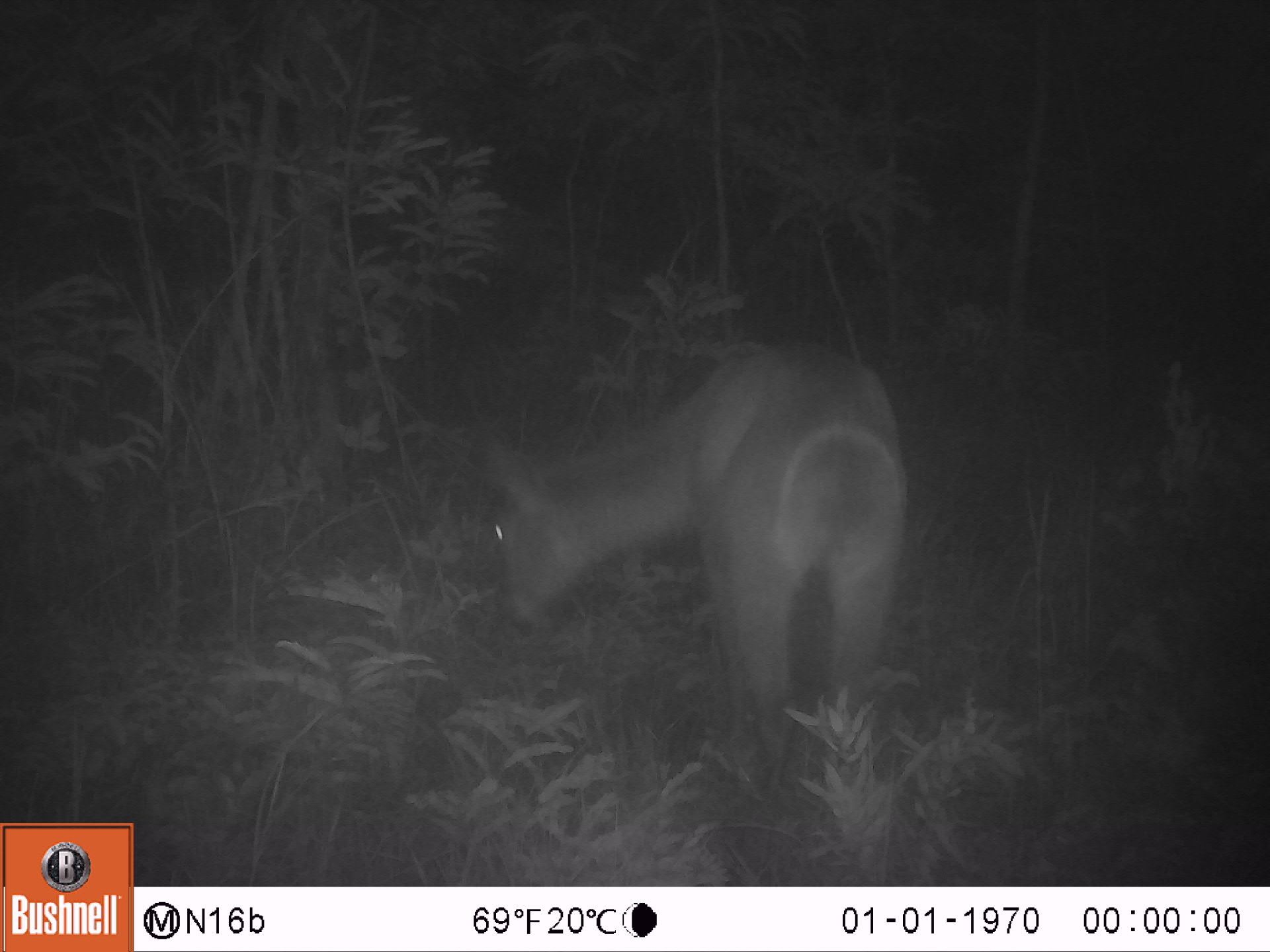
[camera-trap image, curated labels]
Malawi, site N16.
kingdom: Animalia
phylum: Chordata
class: Mammalia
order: Artiodactyla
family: Bovidae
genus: Kobus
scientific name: Kobus ellipsiprymnus ellipsiprymnus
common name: common waterbuck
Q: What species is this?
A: Common waterbuck (Kobus ellipsiprymnus ellipsiprymnus).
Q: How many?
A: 1.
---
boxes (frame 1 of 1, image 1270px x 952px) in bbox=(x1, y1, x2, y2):
common waterbuck: bbox=(479, 338, 919, 792)